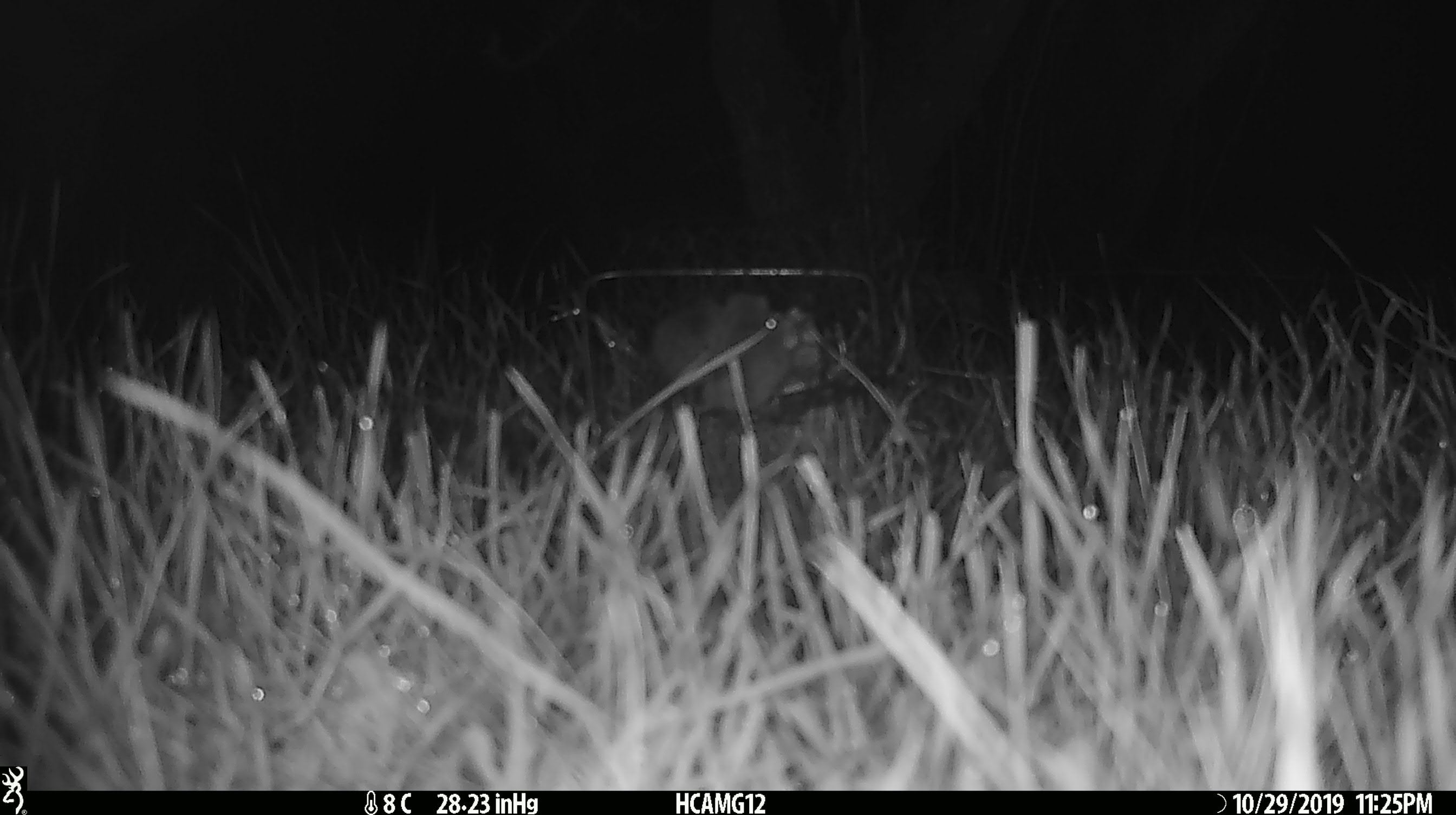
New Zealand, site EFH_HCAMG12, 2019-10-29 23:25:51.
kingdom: Animalia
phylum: Chordata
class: Mammalia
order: Rodentia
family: Muridae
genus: Mus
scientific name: Mus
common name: mouse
Mouse (Mus).